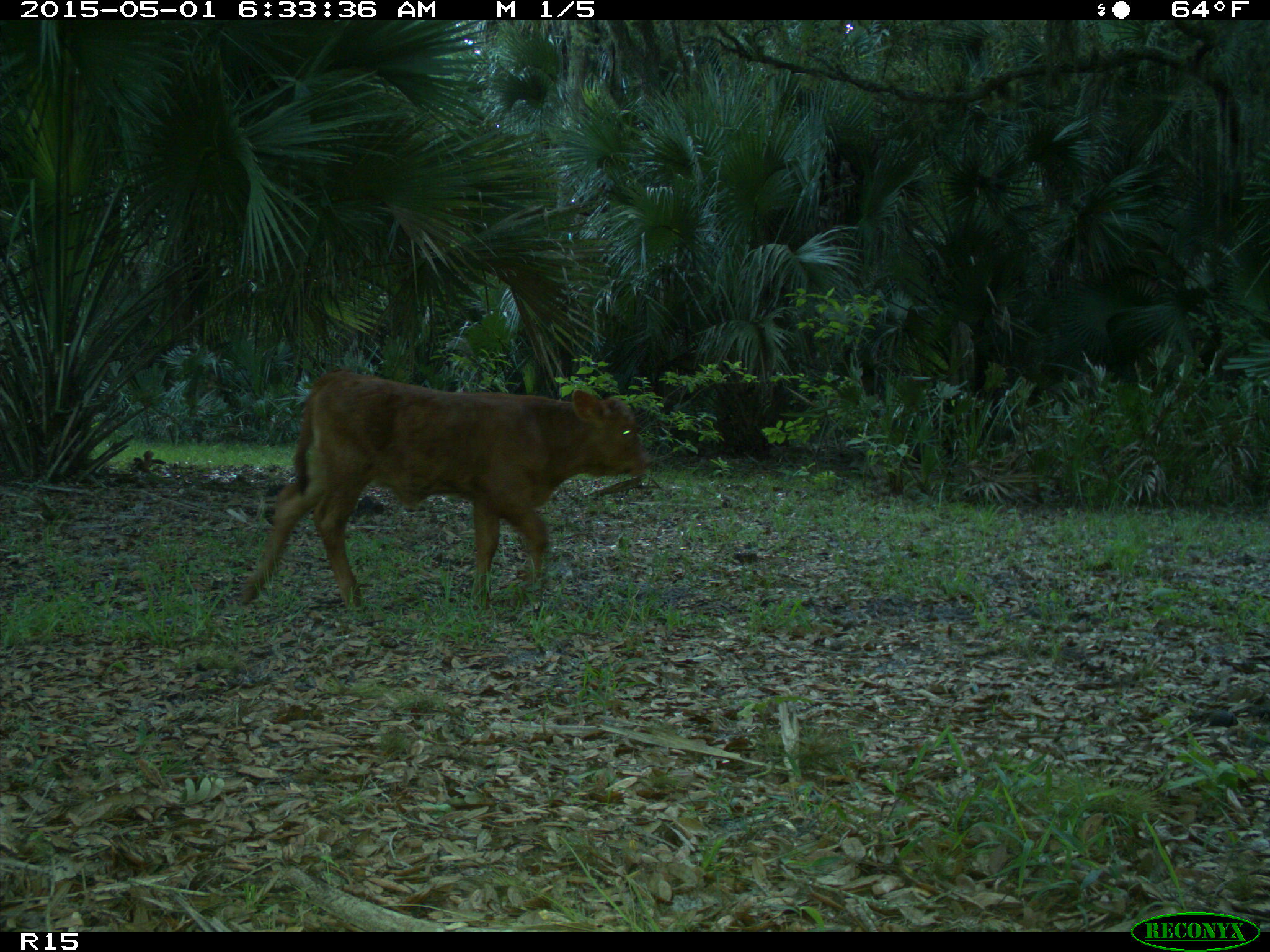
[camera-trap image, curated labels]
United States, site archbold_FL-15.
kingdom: Animalia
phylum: Chordata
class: Mammalia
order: Artiodactyla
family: Bovidae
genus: Bos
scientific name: Bos taurus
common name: domestic cow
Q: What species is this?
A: Bos taurus (domestic cow).